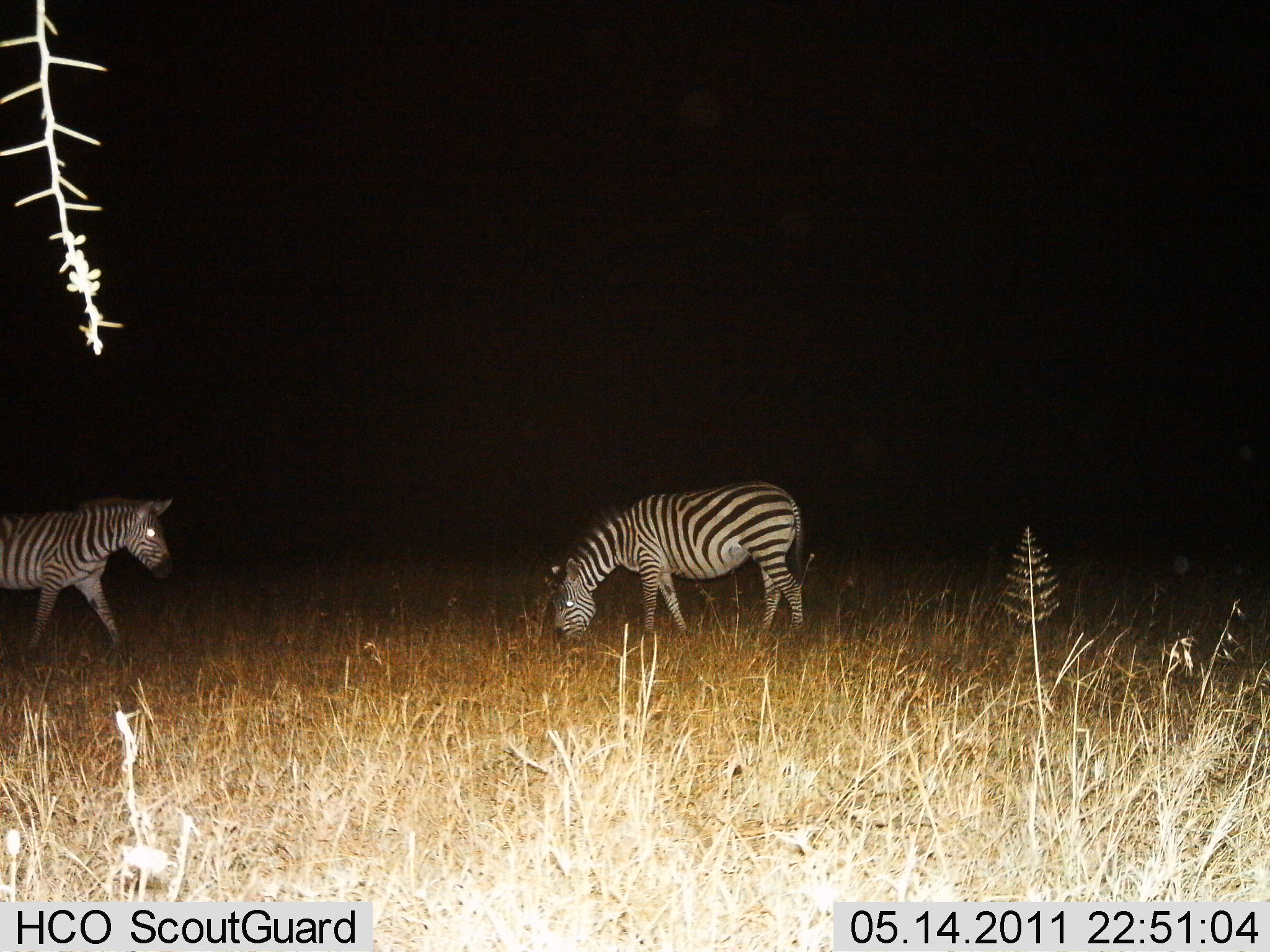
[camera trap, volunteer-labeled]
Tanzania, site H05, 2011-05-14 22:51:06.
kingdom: Animalia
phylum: Chordata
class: Mammalia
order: Perissodactyla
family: Equidae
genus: Equus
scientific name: Equus quagga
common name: plains zebra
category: zebra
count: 2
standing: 40%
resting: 0%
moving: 50%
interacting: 0%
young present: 0%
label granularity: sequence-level